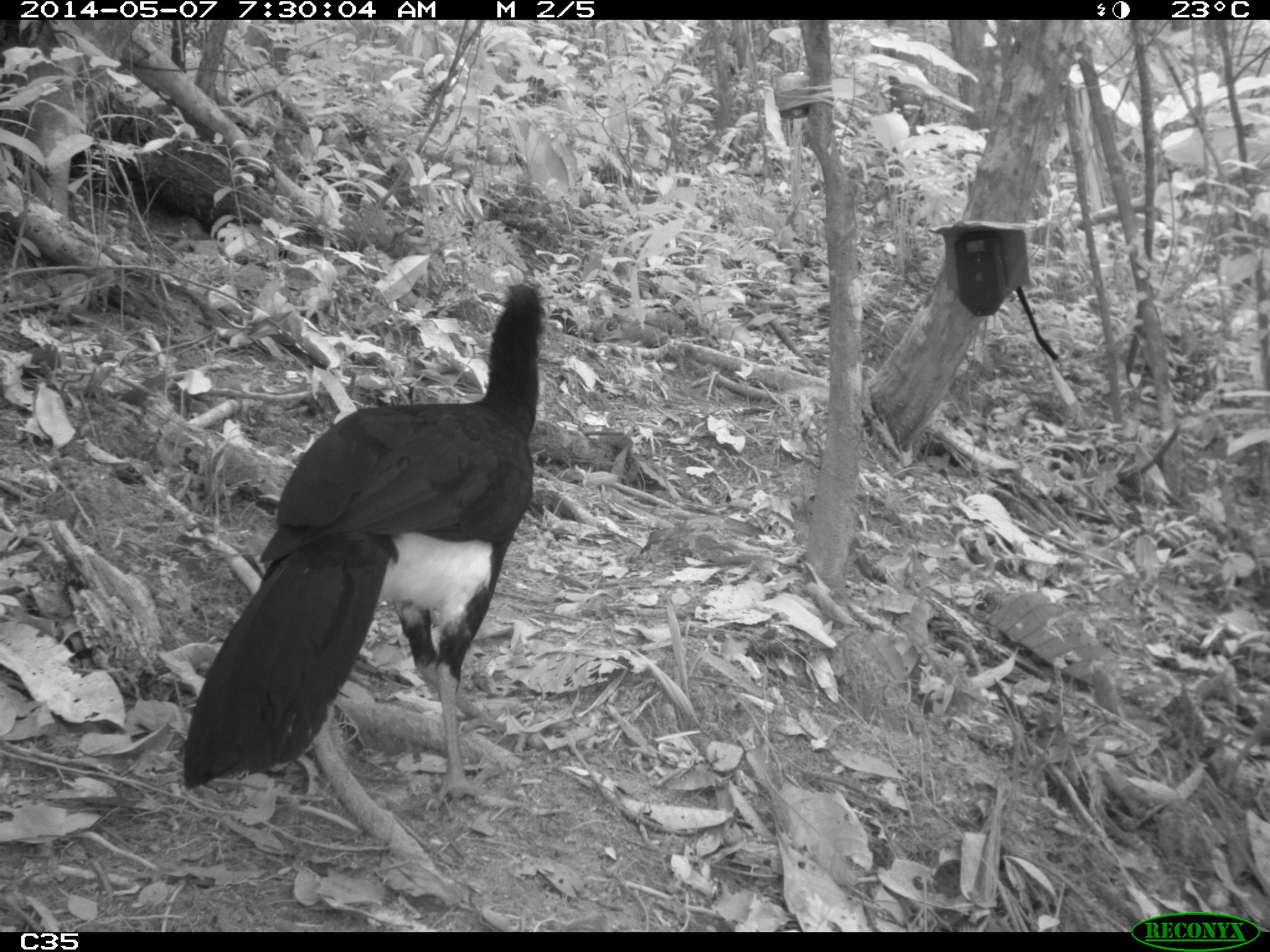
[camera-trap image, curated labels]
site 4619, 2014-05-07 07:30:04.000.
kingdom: Animalia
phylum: Chordata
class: Aves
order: Galliformes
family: Cracidae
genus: Crax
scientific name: Crax alector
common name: black curassow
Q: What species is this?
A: Crax alector (black curassow).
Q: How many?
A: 2.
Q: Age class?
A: Adult.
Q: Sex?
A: Female.